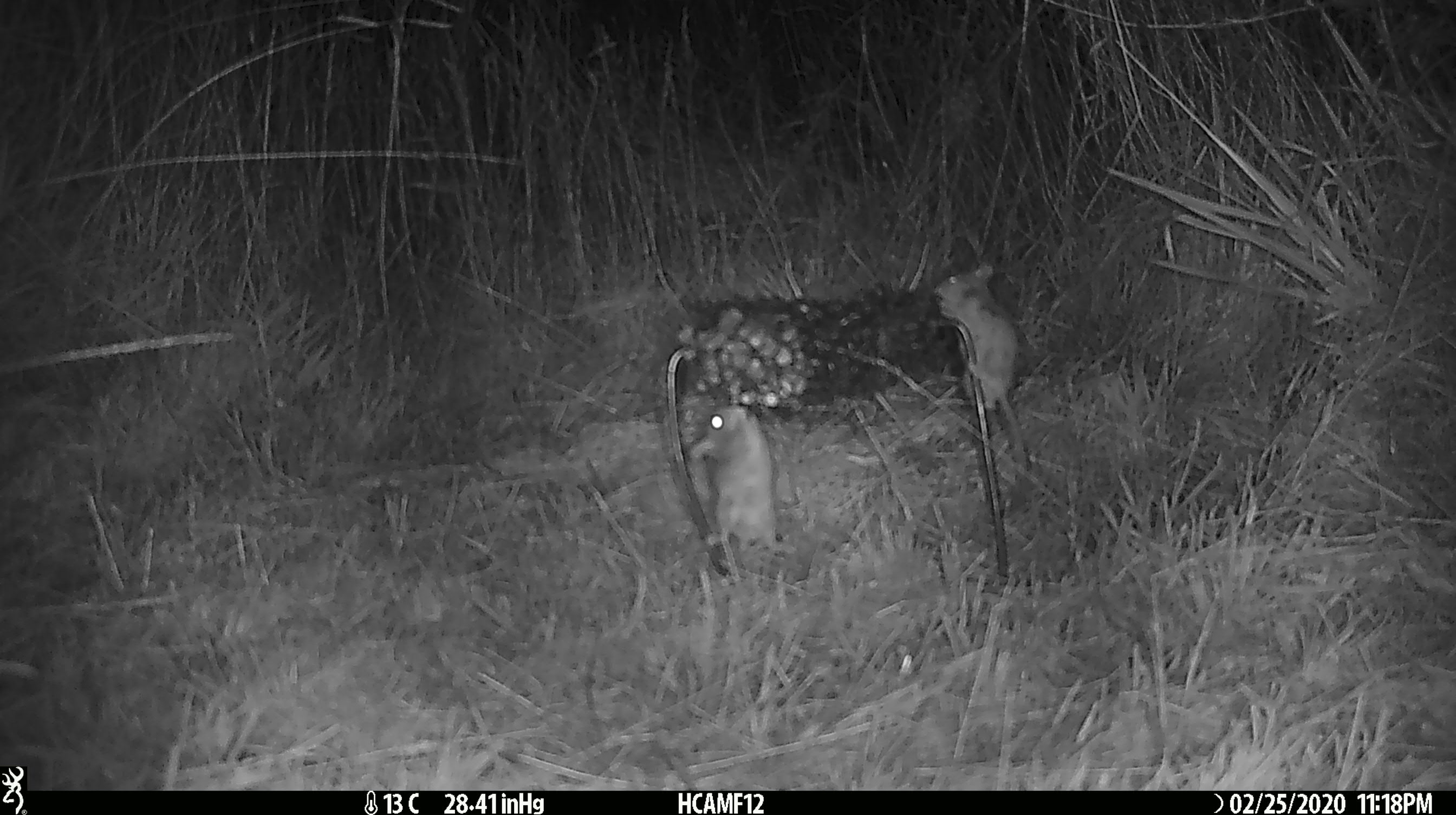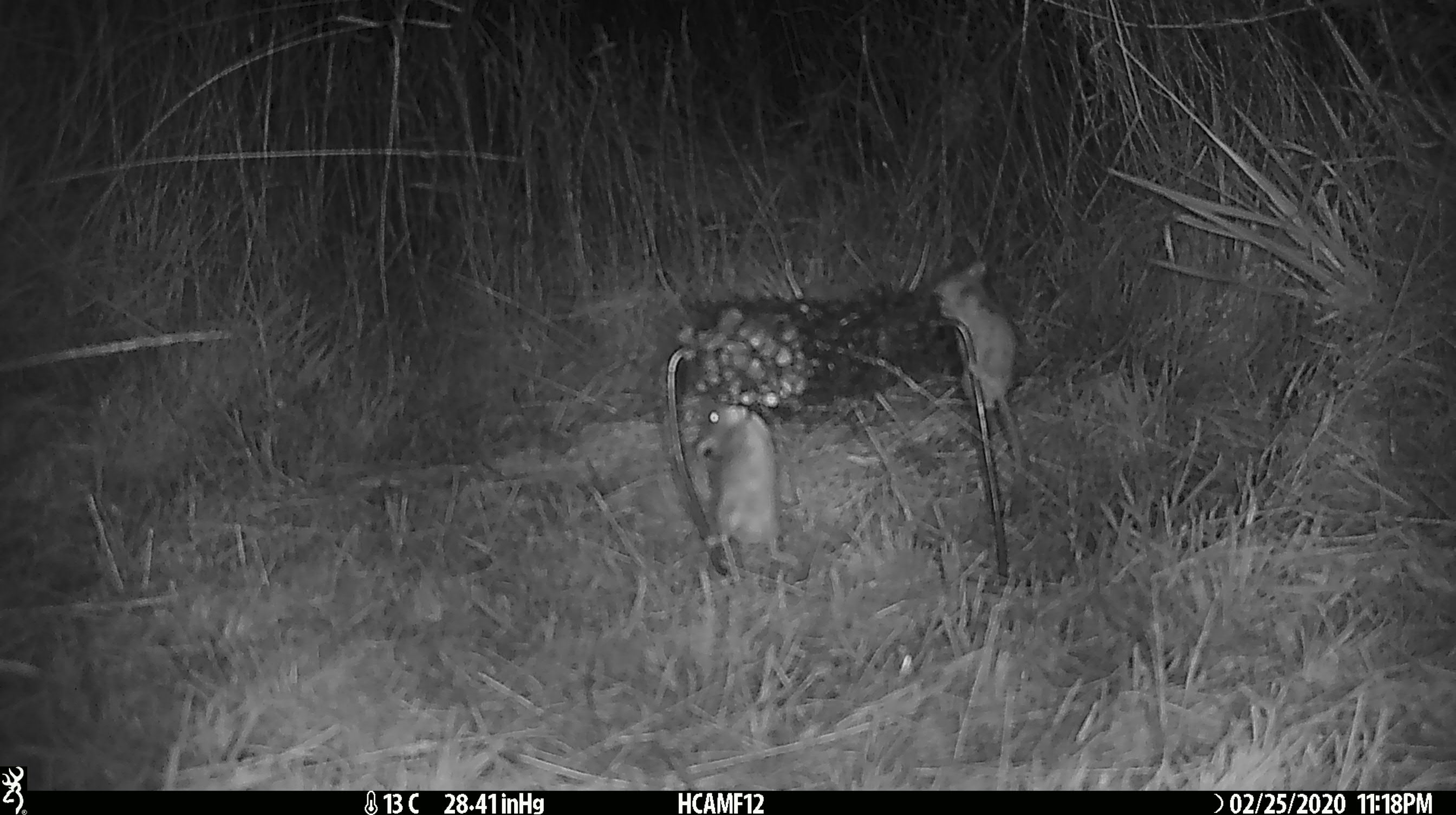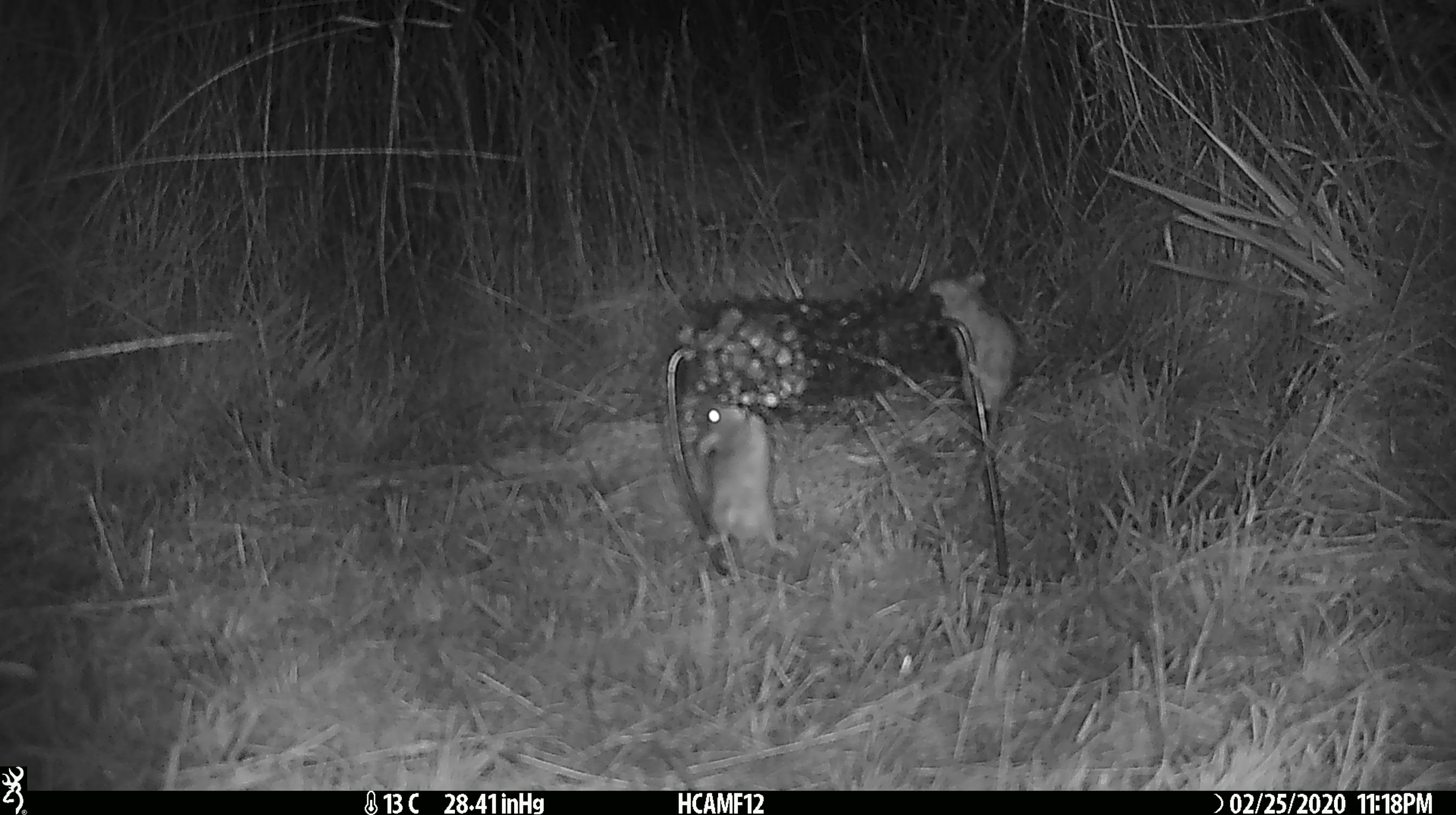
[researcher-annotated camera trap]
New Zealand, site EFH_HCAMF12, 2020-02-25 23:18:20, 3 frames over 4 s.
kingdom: Animalia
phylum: Chordata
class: Mammalia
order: Rodentia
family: Muridae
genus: Mus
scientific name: Mus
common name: mouse